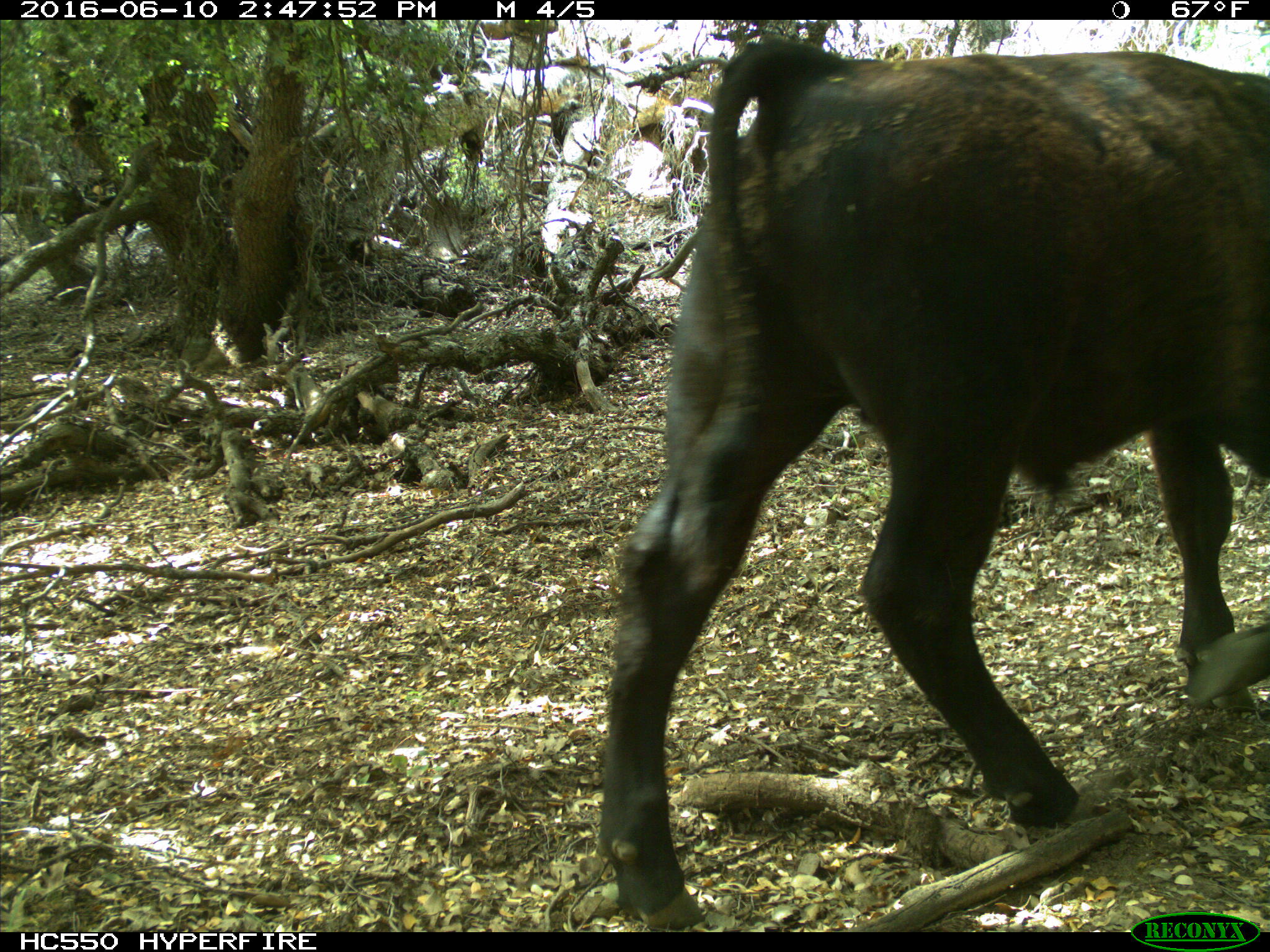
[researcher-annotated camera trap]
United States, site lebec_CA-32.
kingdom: Animalia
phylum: Chordata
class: Mammalia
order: Artiodactyla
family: Bovidae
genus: Bos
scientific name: Bos taurus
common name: domestic cow